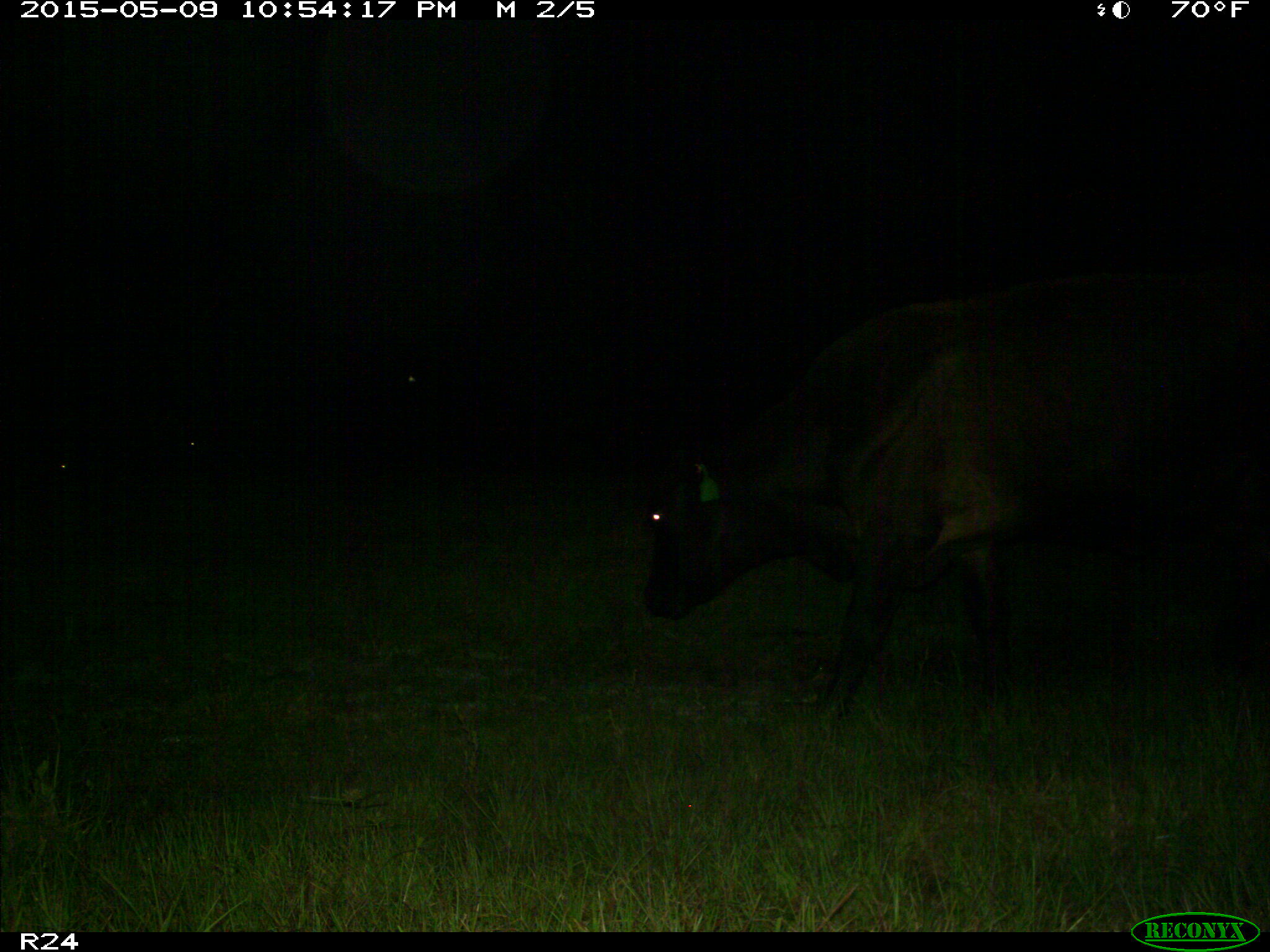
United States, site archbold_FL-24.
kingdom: Animalia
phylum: Chordata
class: Mammalia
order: Artiodactyla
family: Bovidae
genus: Bos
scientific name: Bos taurus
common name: domestic cow